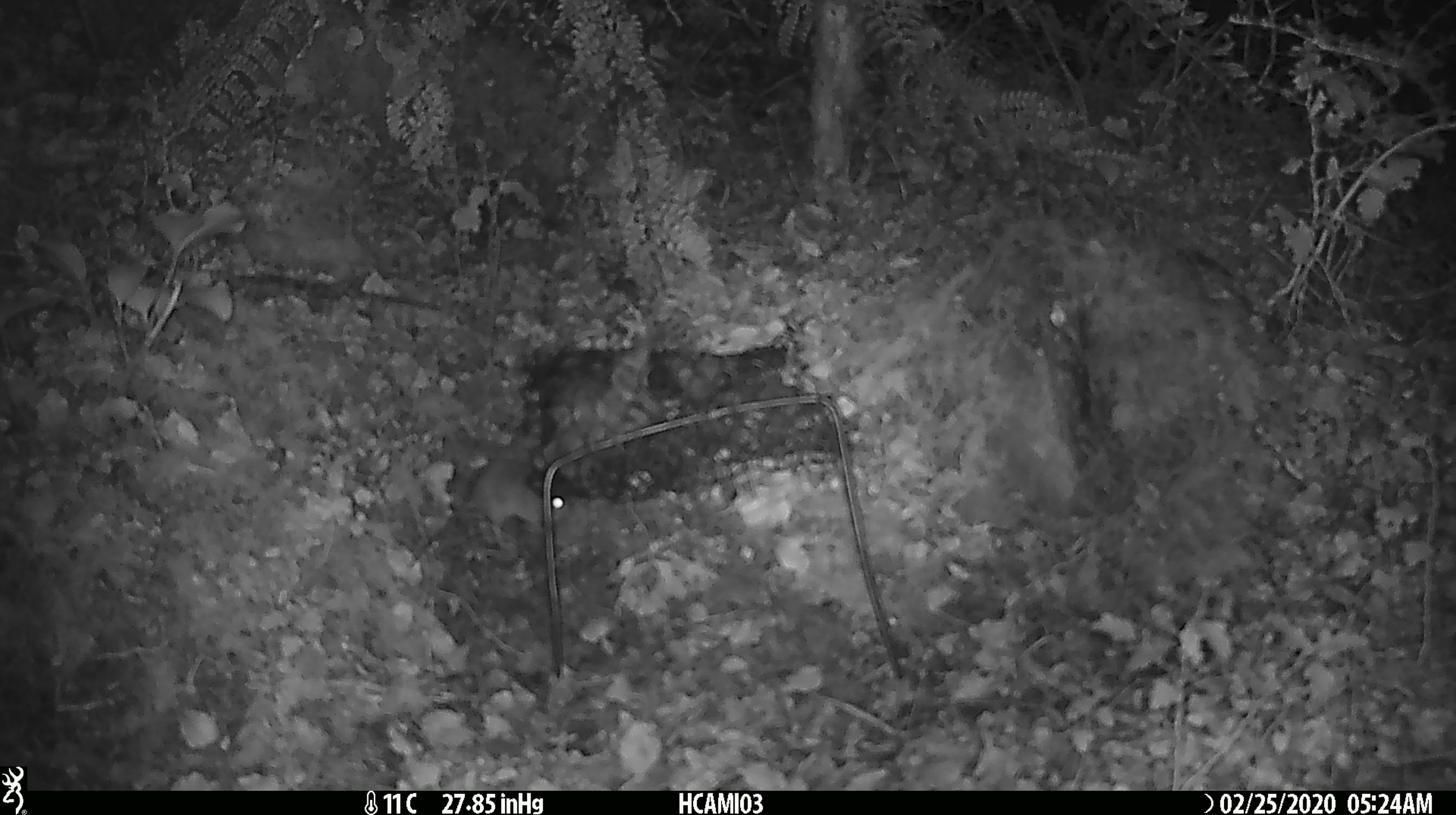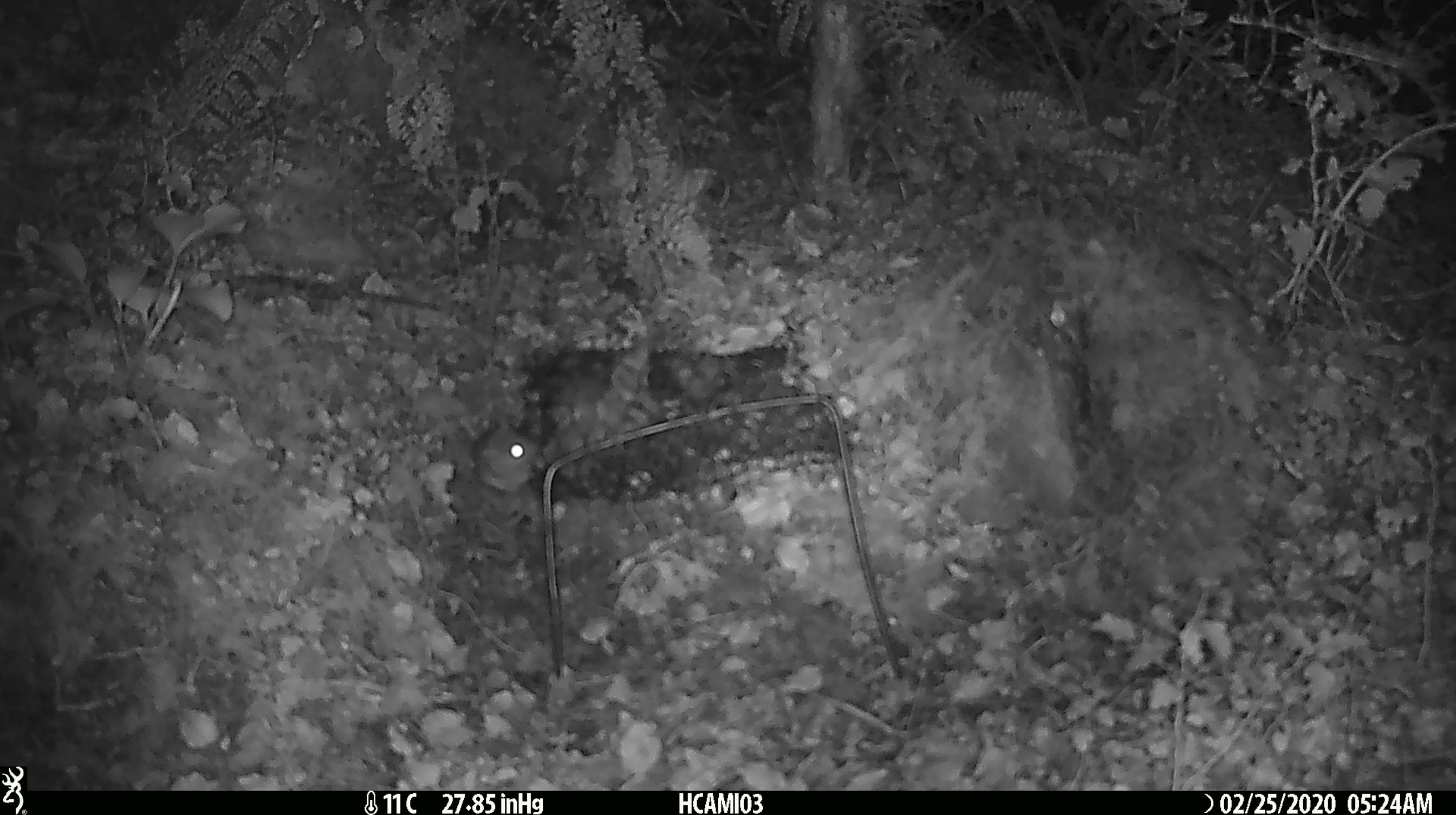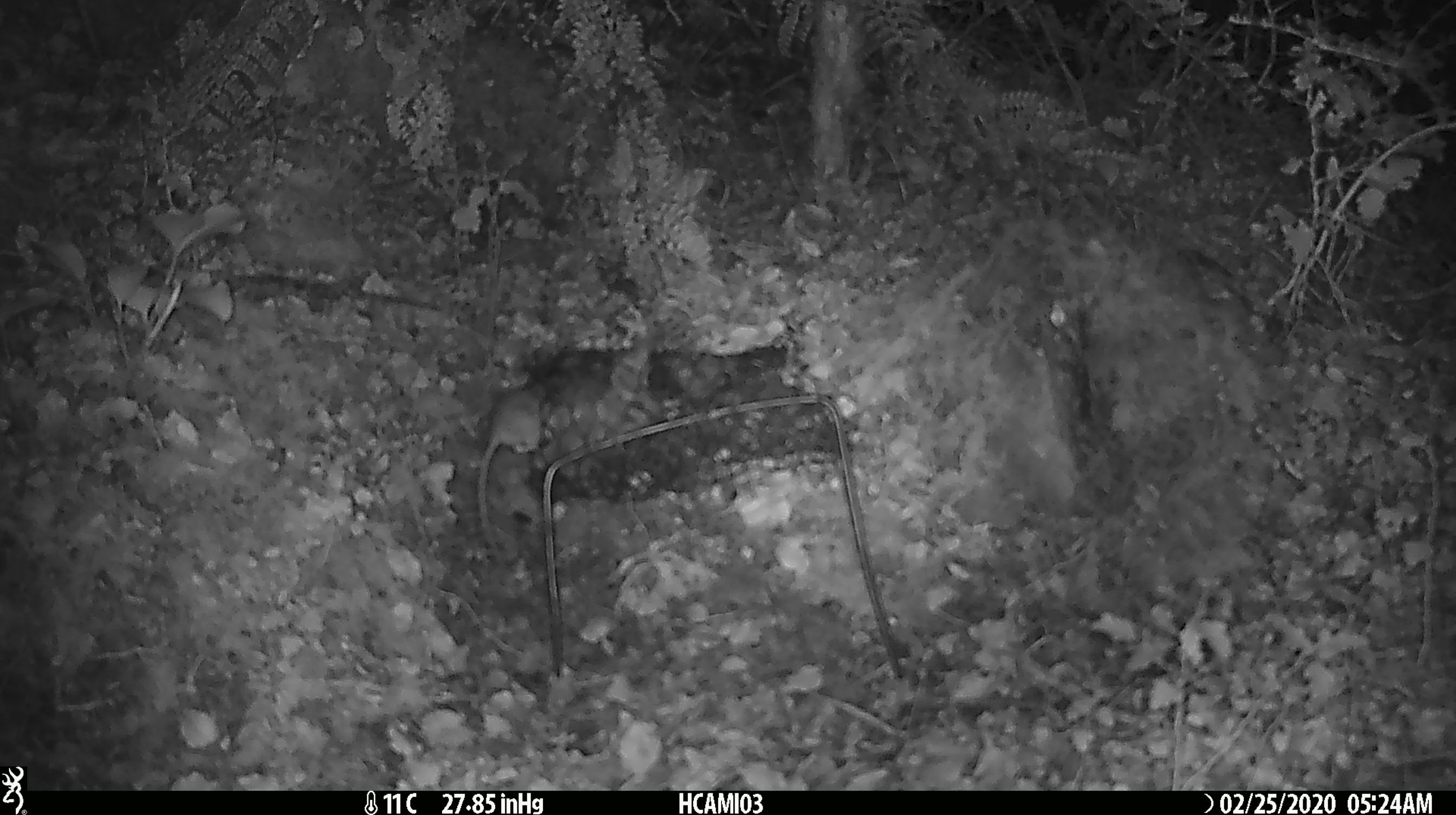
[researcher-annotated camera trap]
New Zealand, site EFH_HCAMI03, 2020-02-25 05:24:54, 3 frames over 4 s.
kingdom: Animalia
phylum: Chordata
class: Mammalia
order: Rodentia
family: Muridae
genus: Mus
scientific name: Mus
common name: mouse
Mouse (Mus).